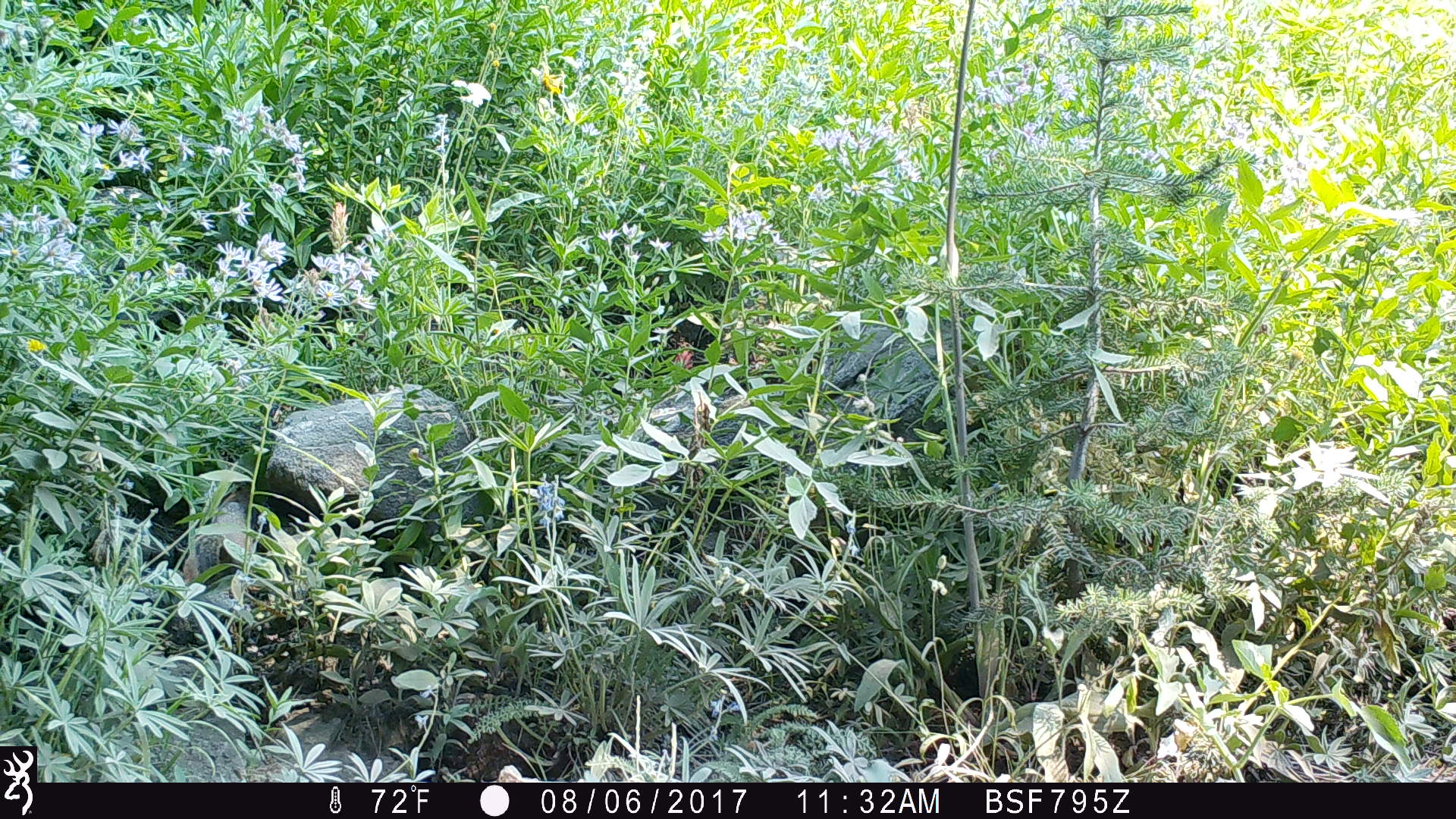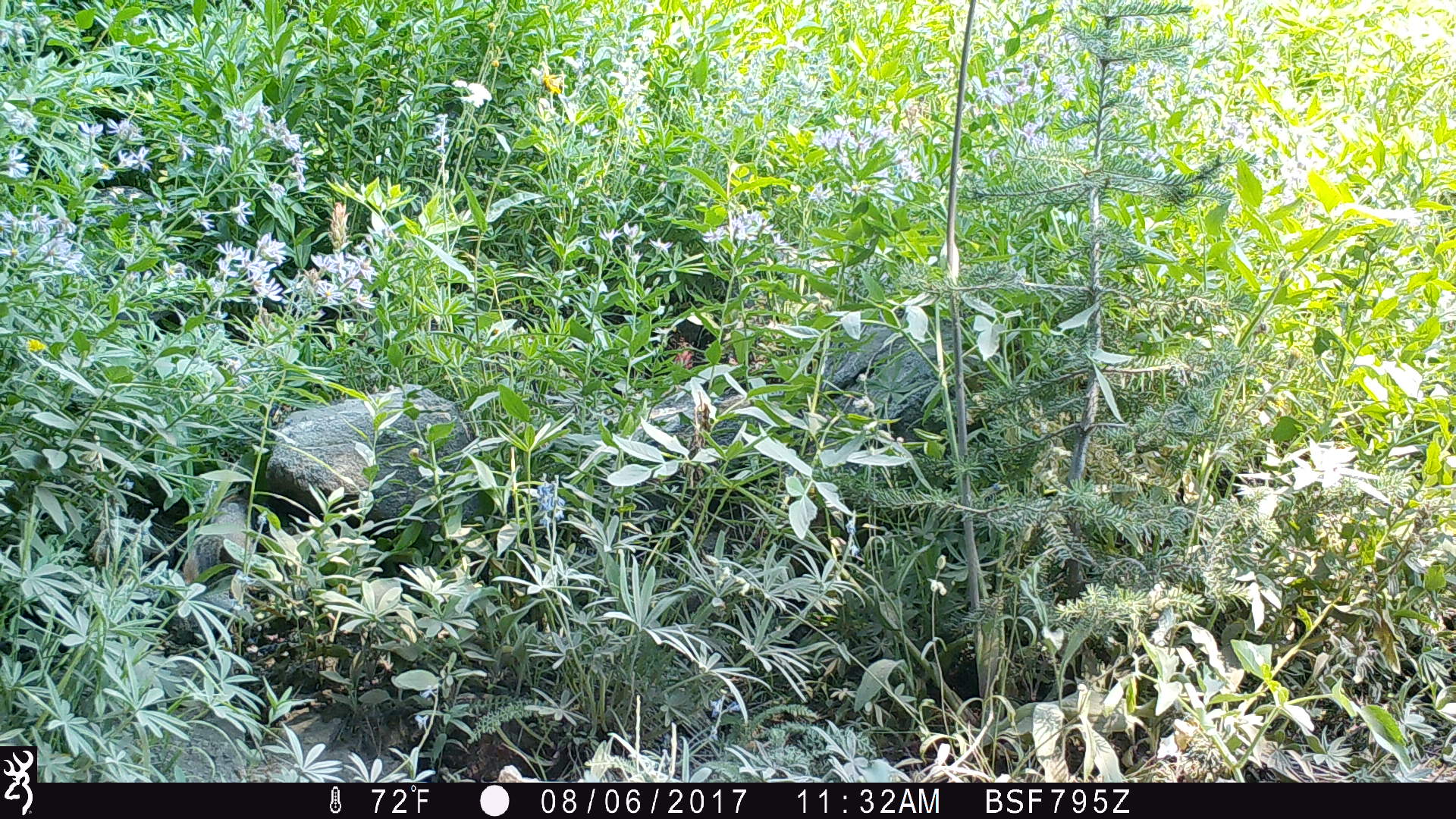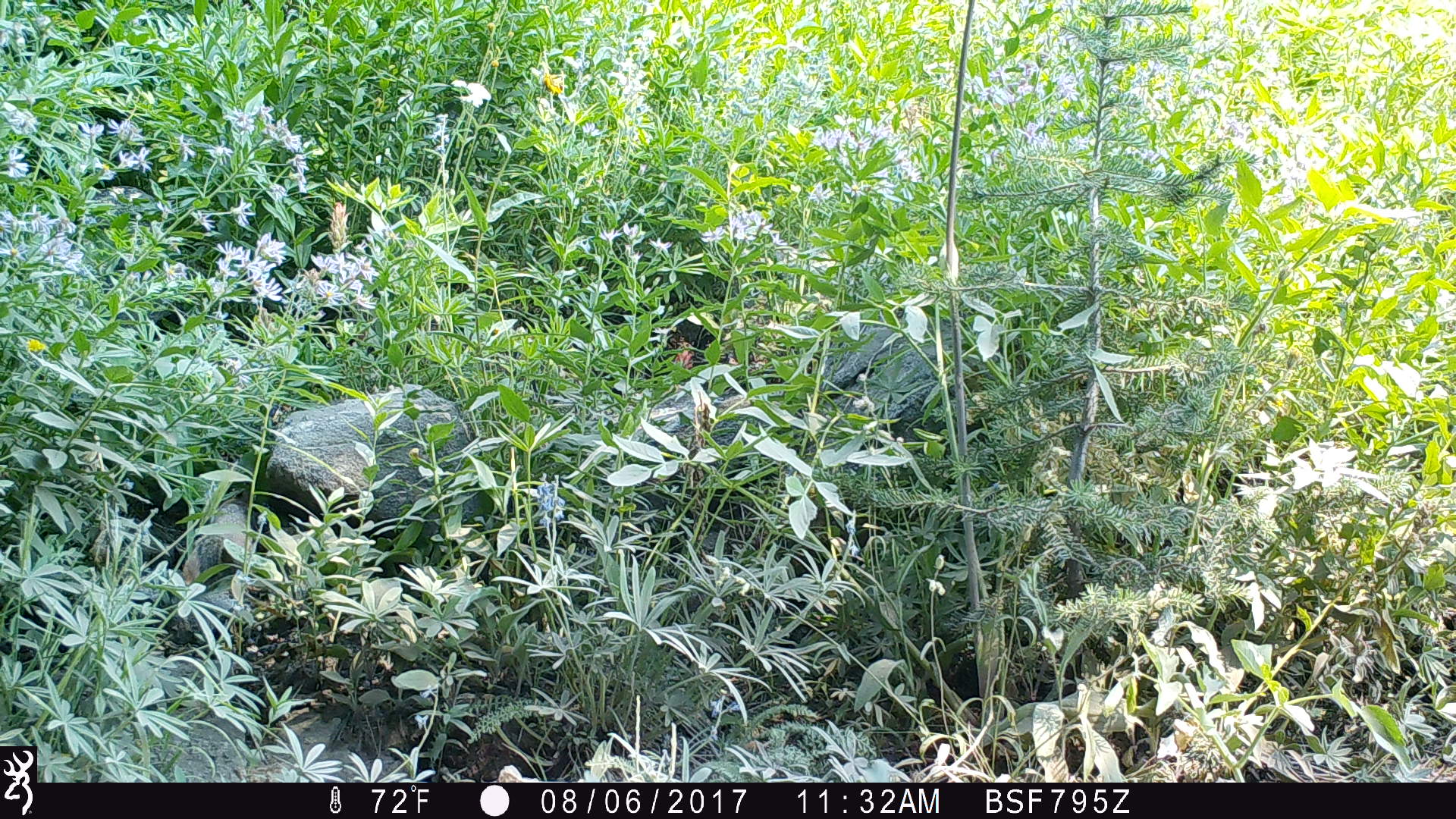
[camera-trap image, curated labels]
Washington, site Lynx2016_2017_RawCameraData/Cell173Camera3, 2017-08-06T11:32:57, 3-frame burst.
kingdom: Animalia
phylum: Chordata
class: Mammalia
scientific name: Mammalia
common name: small mammal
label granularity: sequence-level